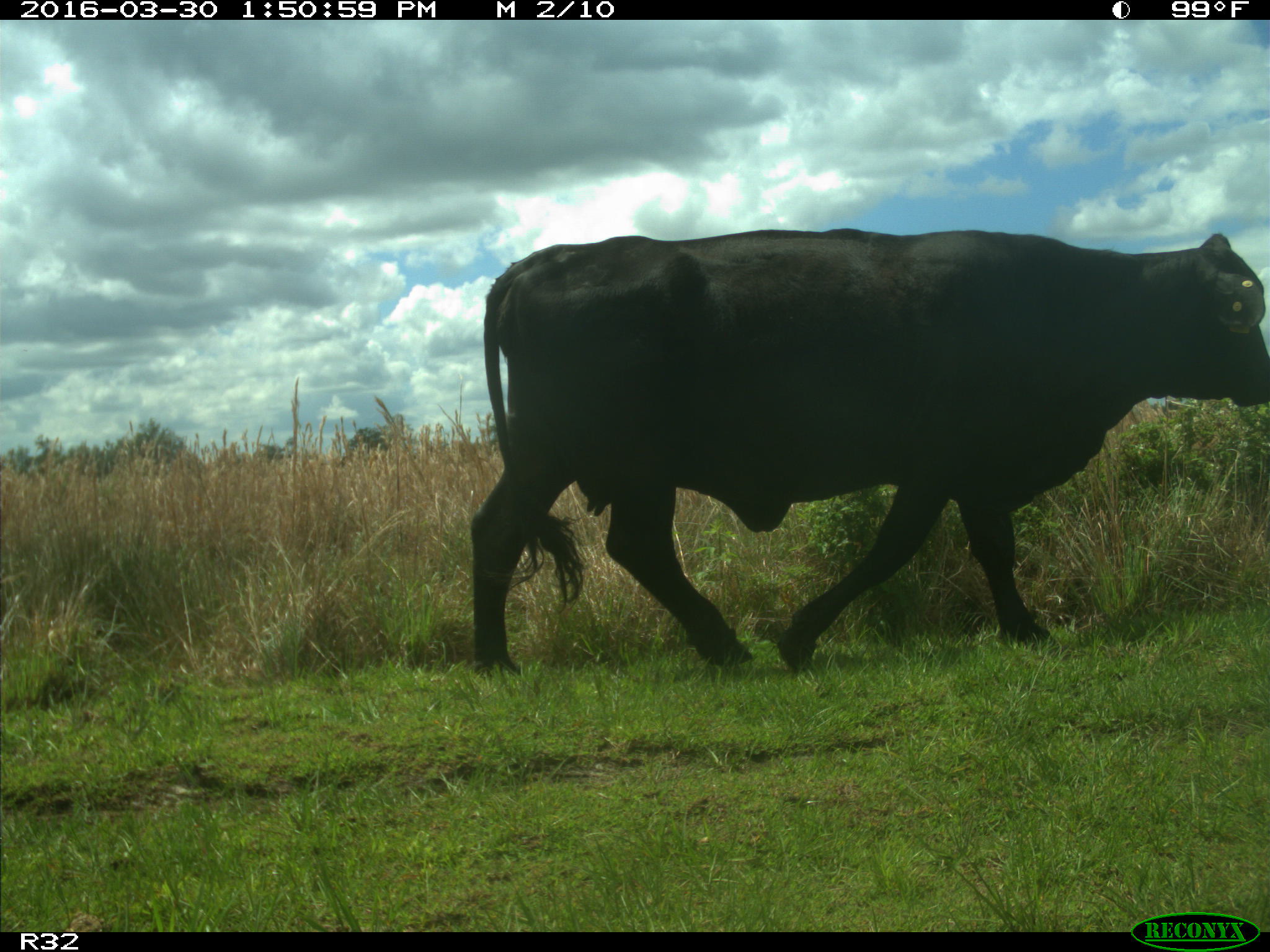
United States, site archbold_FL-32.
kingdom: Animalia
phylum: Chordata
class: Mammalia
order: Artiodactyla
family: Bovidae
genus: Bos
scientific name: Bos taurus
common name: domestic cow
Bos taurus (domestic cow).